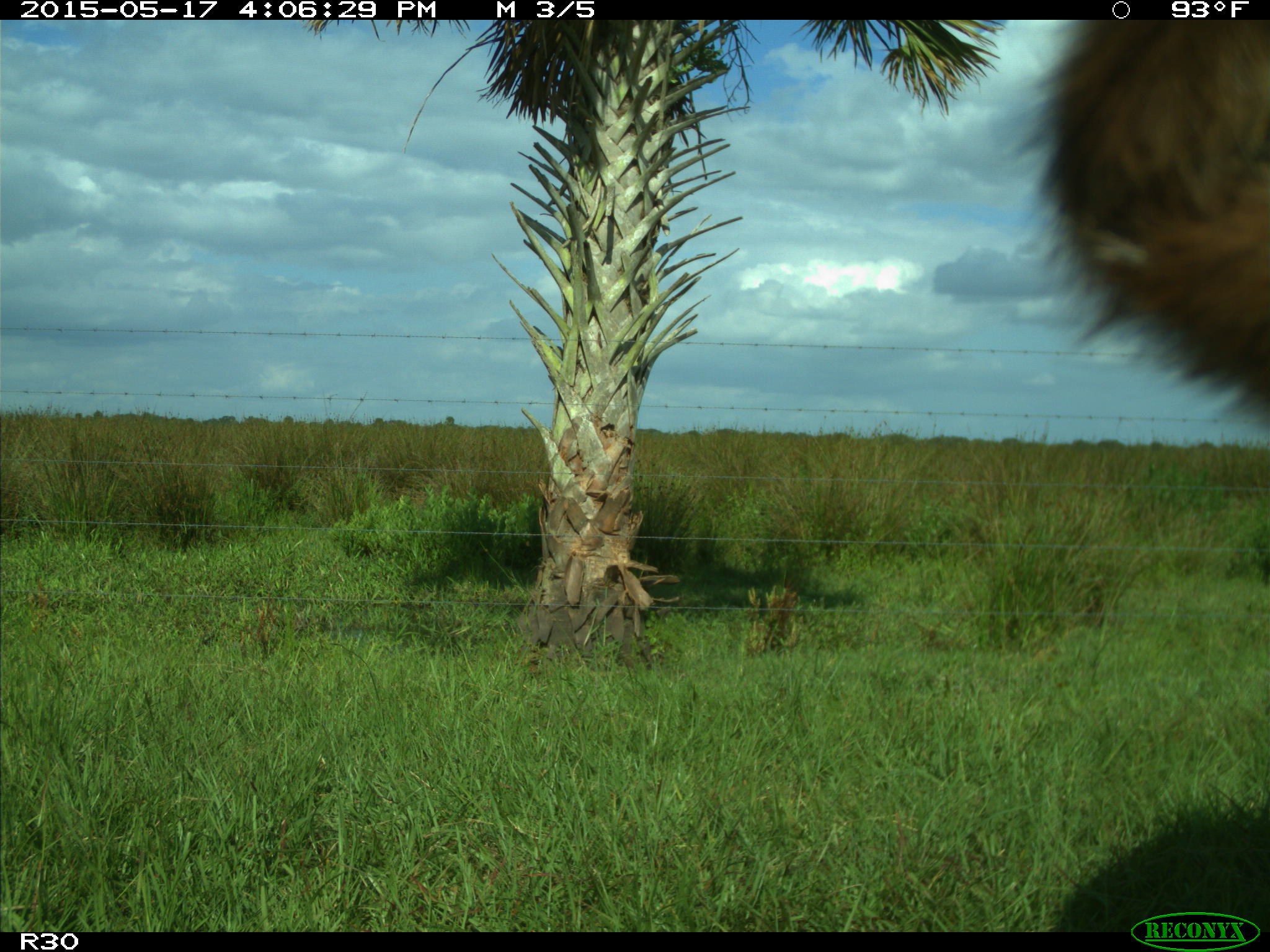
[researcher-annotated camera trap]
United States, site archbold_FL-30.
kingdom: Animalia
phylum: Chordata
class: Mammalia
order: Artiodactyla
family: Bovidae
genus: Bos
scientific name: Bos taurus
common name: domestic cow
Bos taurus (domestic cow).